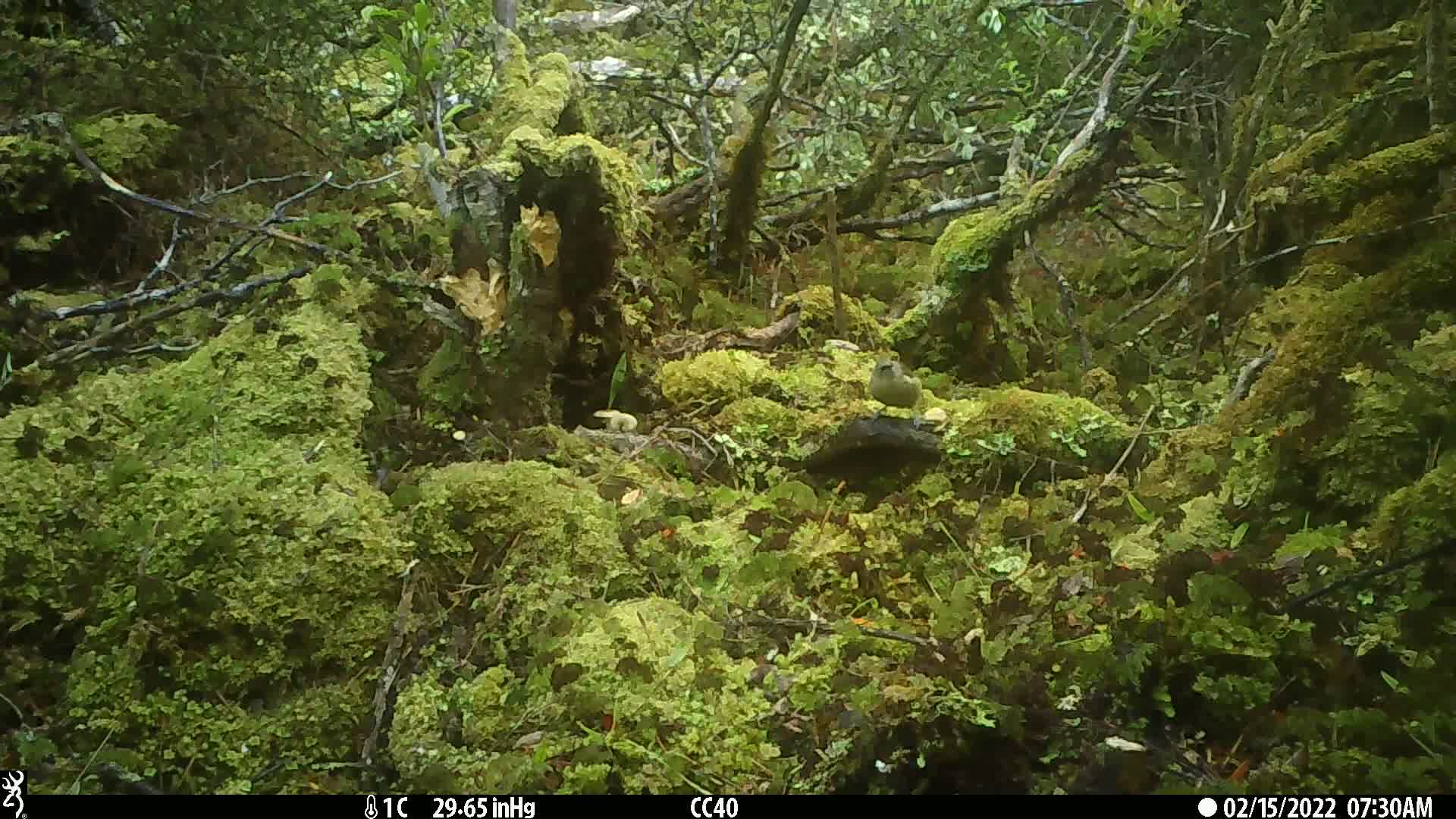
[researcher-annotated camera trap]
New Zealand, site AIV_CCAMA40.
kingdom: Animalia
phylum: Chordata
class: Aves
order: Passeriformes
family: Meliphagidae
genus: Anthornis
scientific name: Anthornis melanura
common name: new zealand bellbird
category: bellbird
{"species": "bellbird (new zealand bellbird) (Anthornis melanura)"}